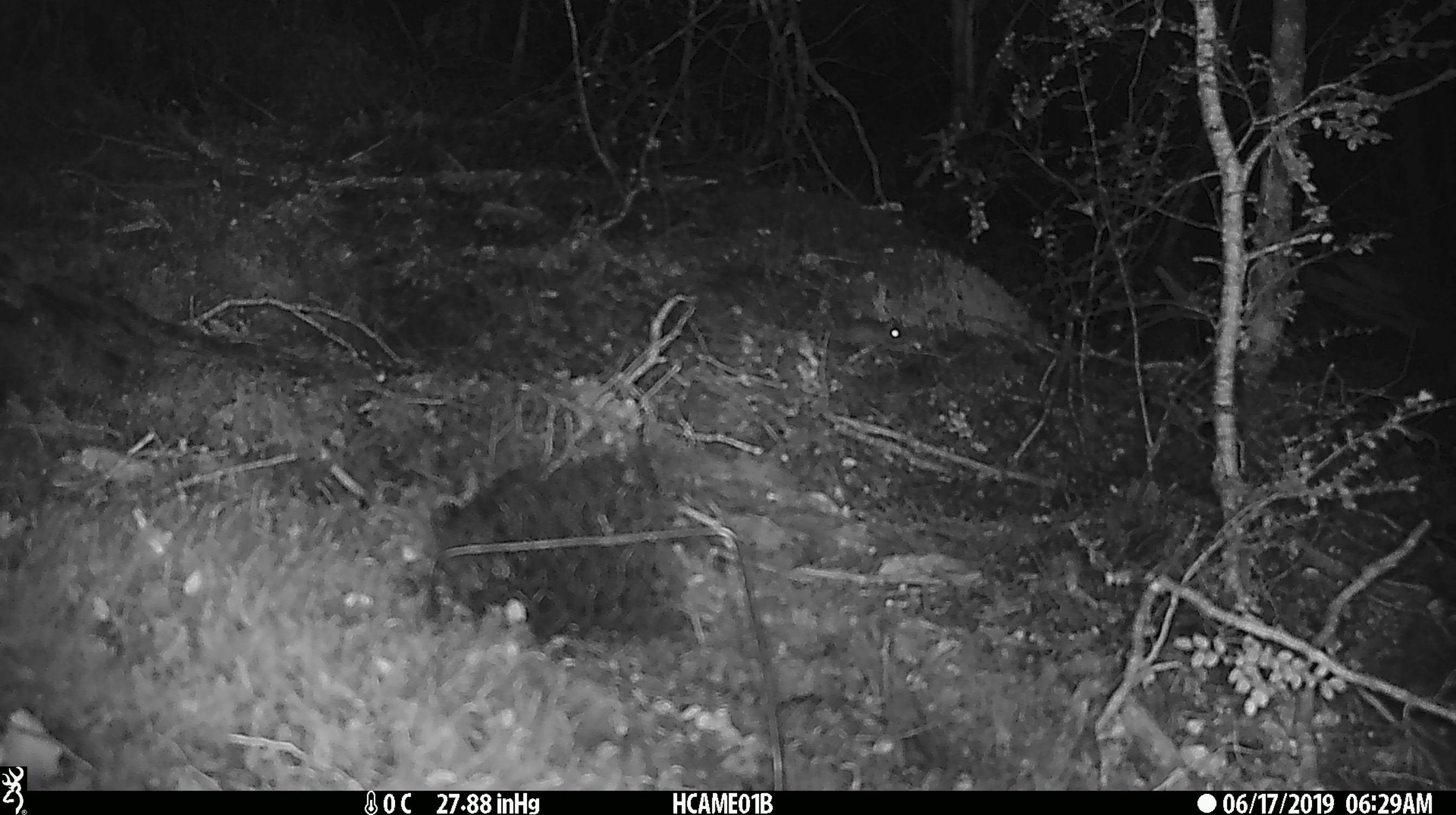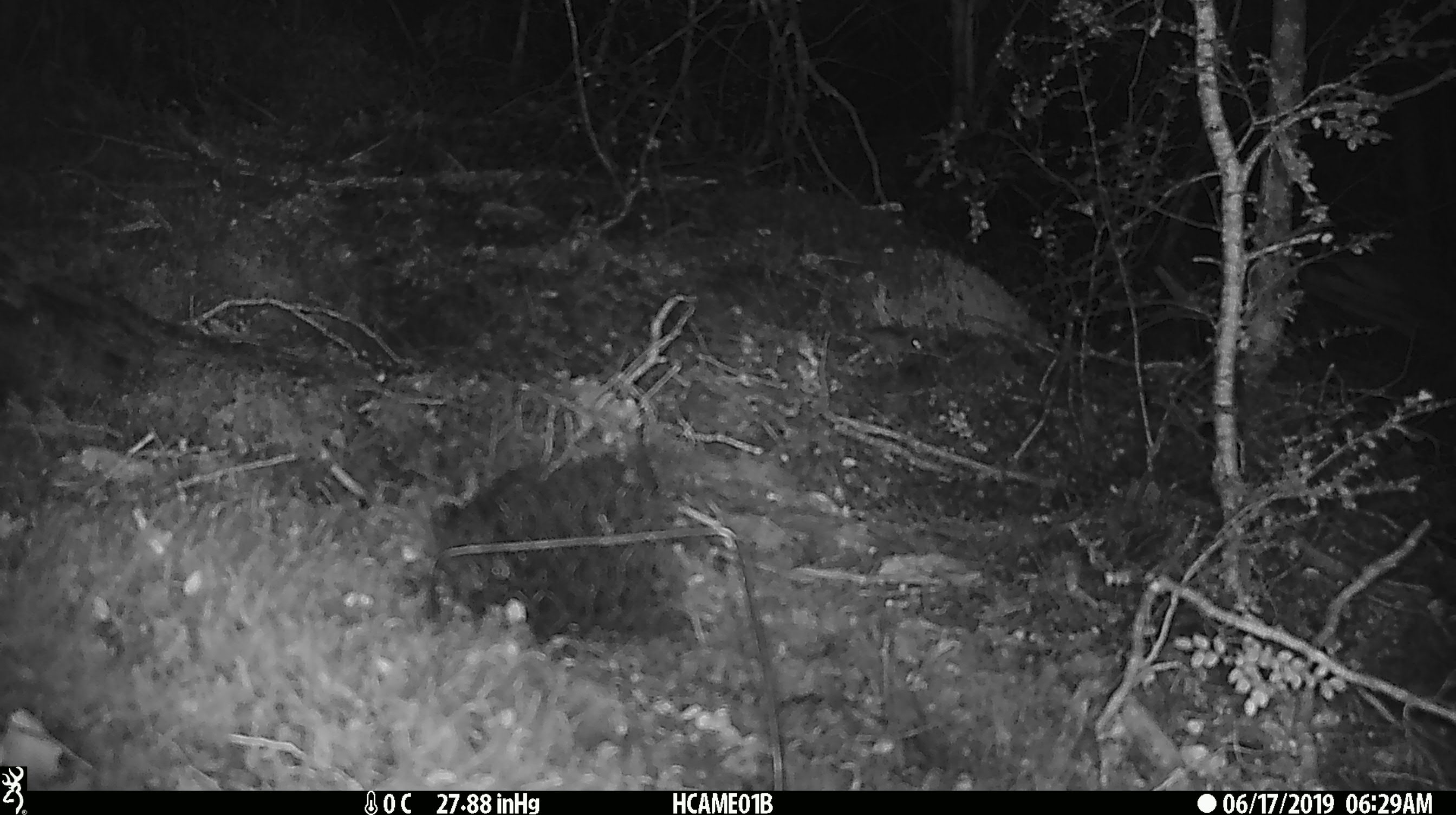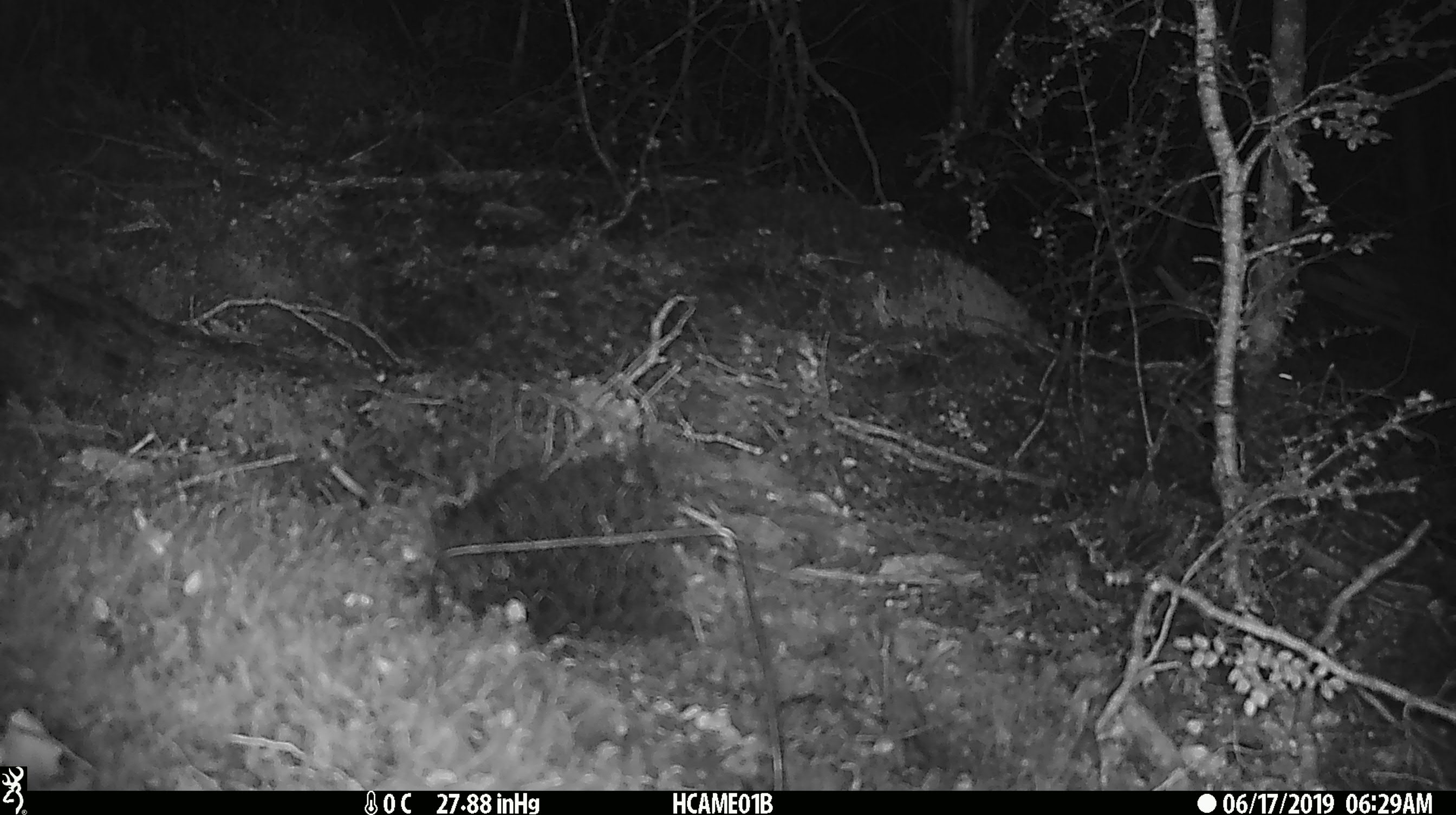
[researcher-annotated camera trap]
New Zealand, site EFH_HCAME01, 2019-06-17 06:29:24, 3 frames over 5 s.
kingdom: Animalia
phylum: Chordata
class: Mammalia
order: Rodentia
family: Muridae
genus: Mus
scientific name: Mus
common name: mouse